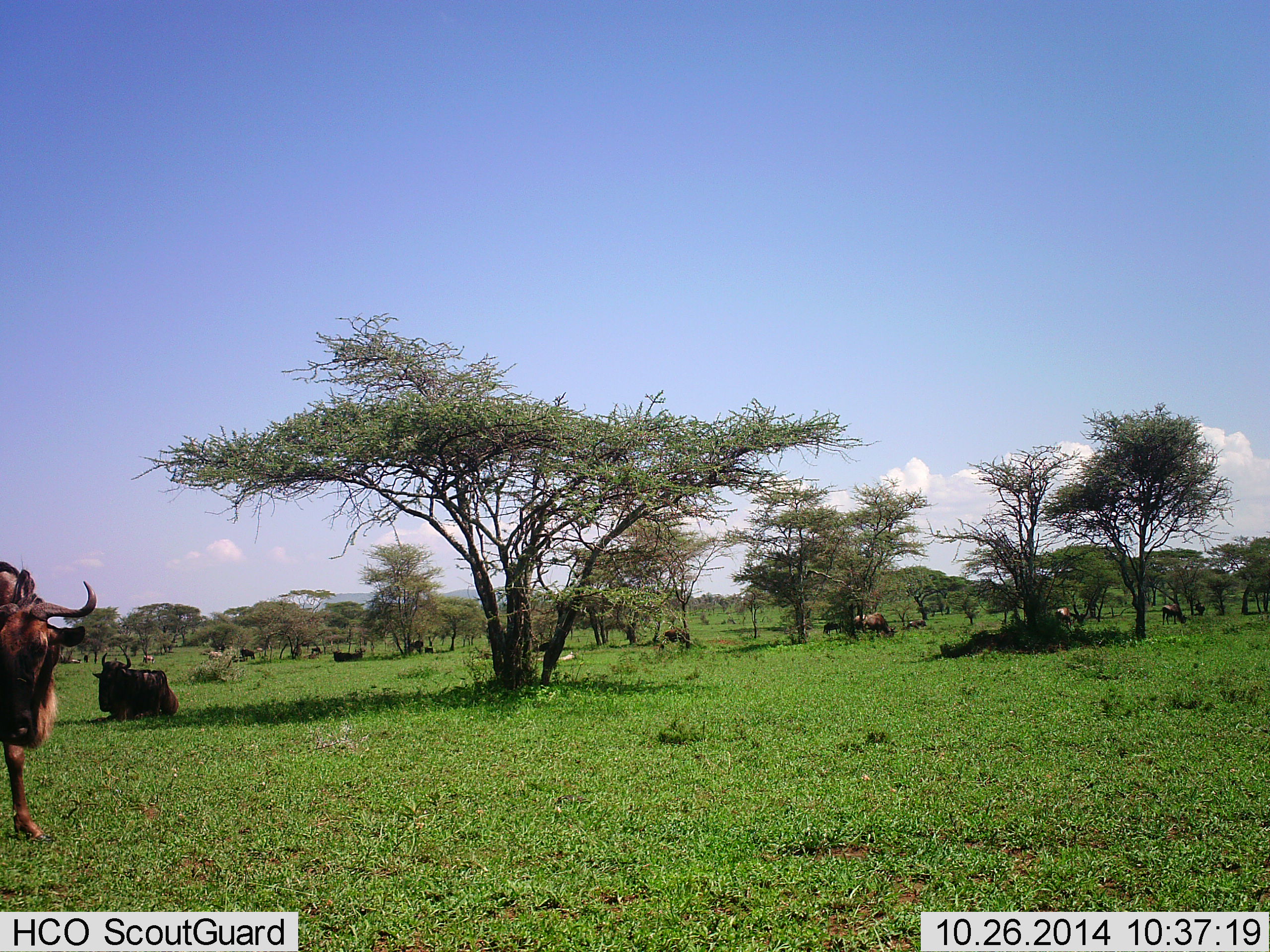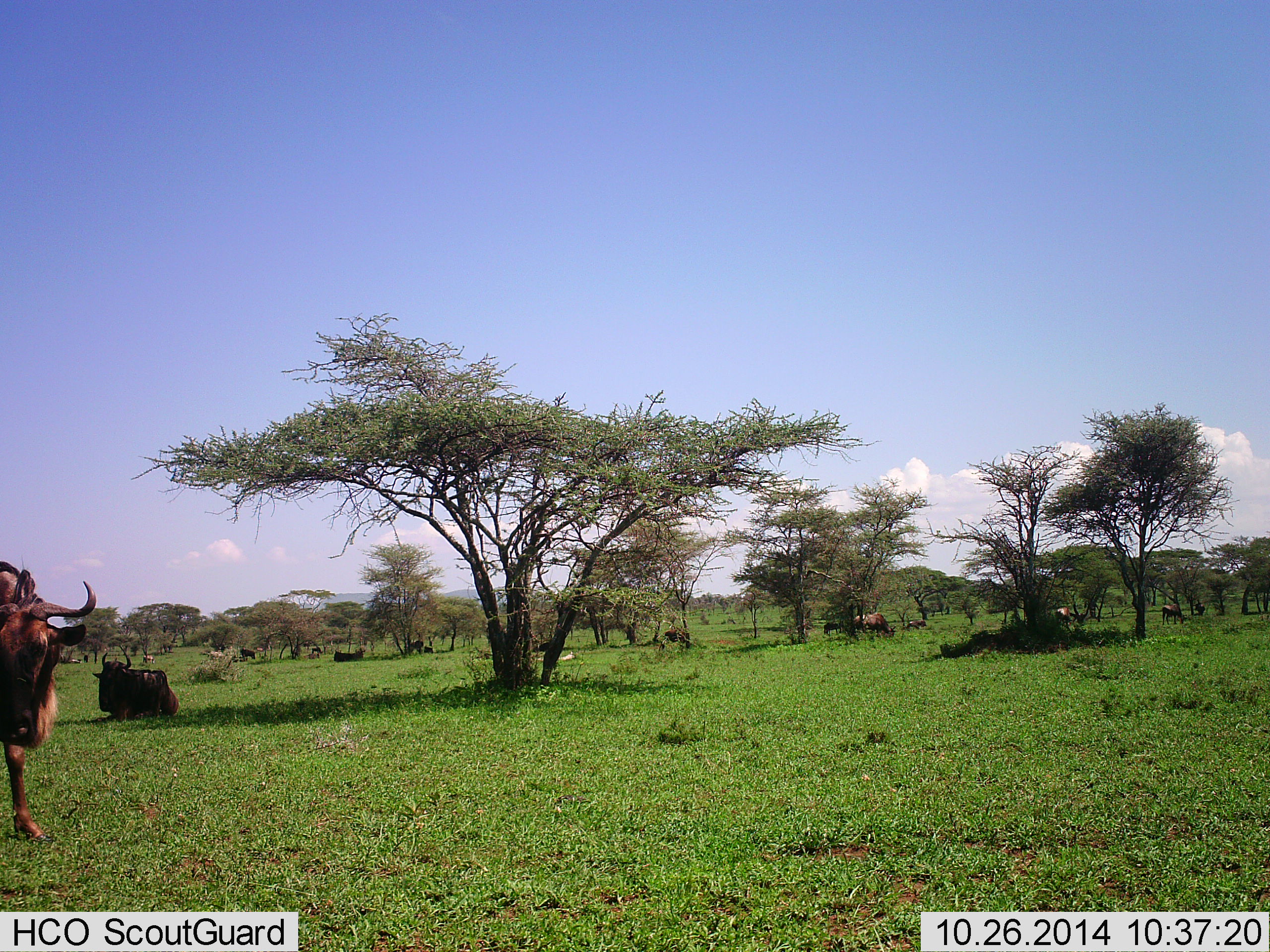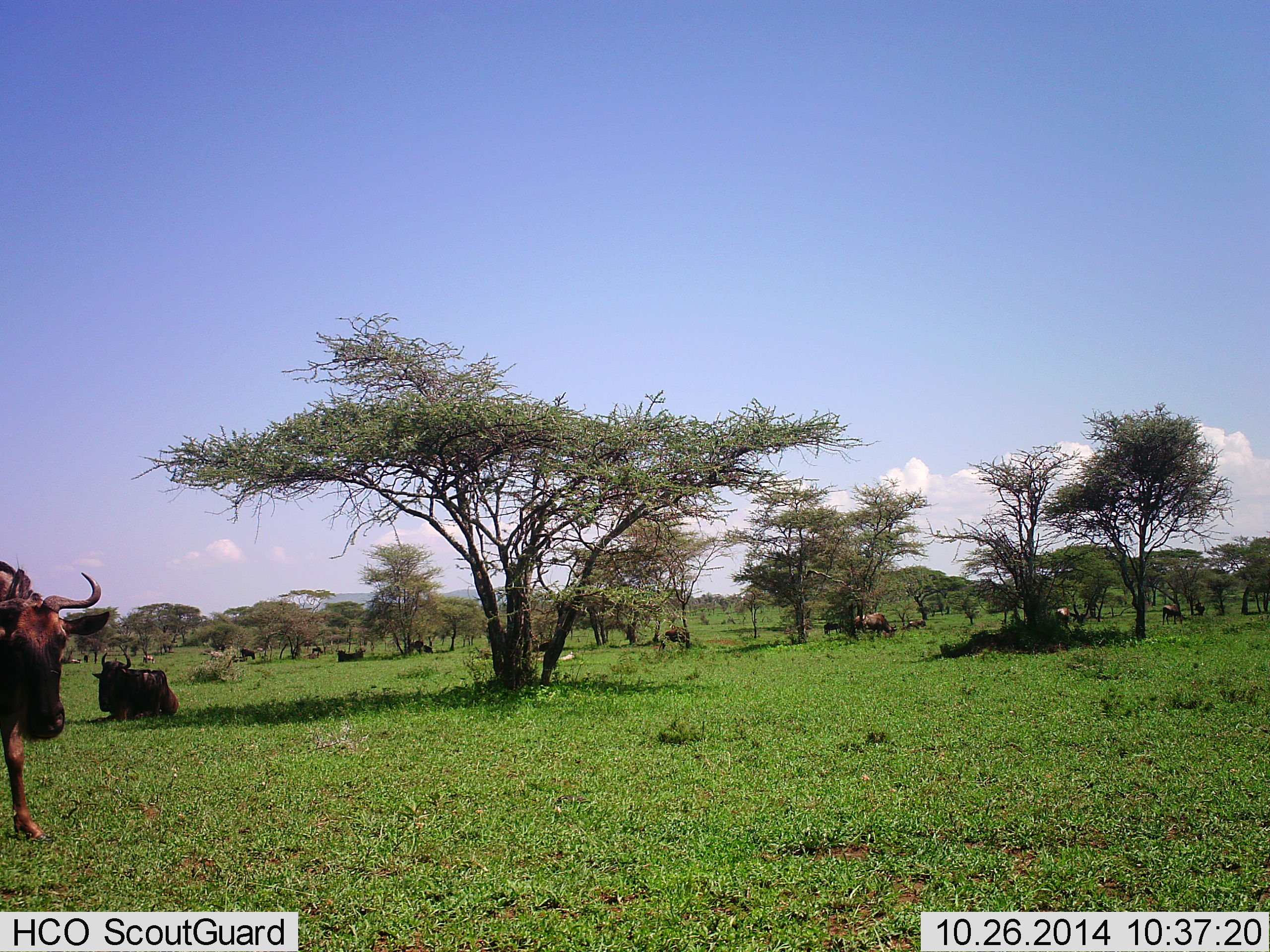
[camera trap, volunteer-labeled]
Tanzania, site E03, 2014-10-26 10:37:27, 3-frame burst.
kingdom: Animalia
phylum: Chordata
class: Mammalia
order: Artiodactyla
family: Bovidae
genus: Connochaetes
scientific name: Connochaetes taurinus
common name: blue wildebeest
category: wildebeest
Wildebeest (blue wildebeest) (Connochaetes taurinus), count 11-50. Behavior (volunteer vote fractions): standing 91%, resting 91%, moving 9%, interacting 0%. Young present (vote fraction): 0%. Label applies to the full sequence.